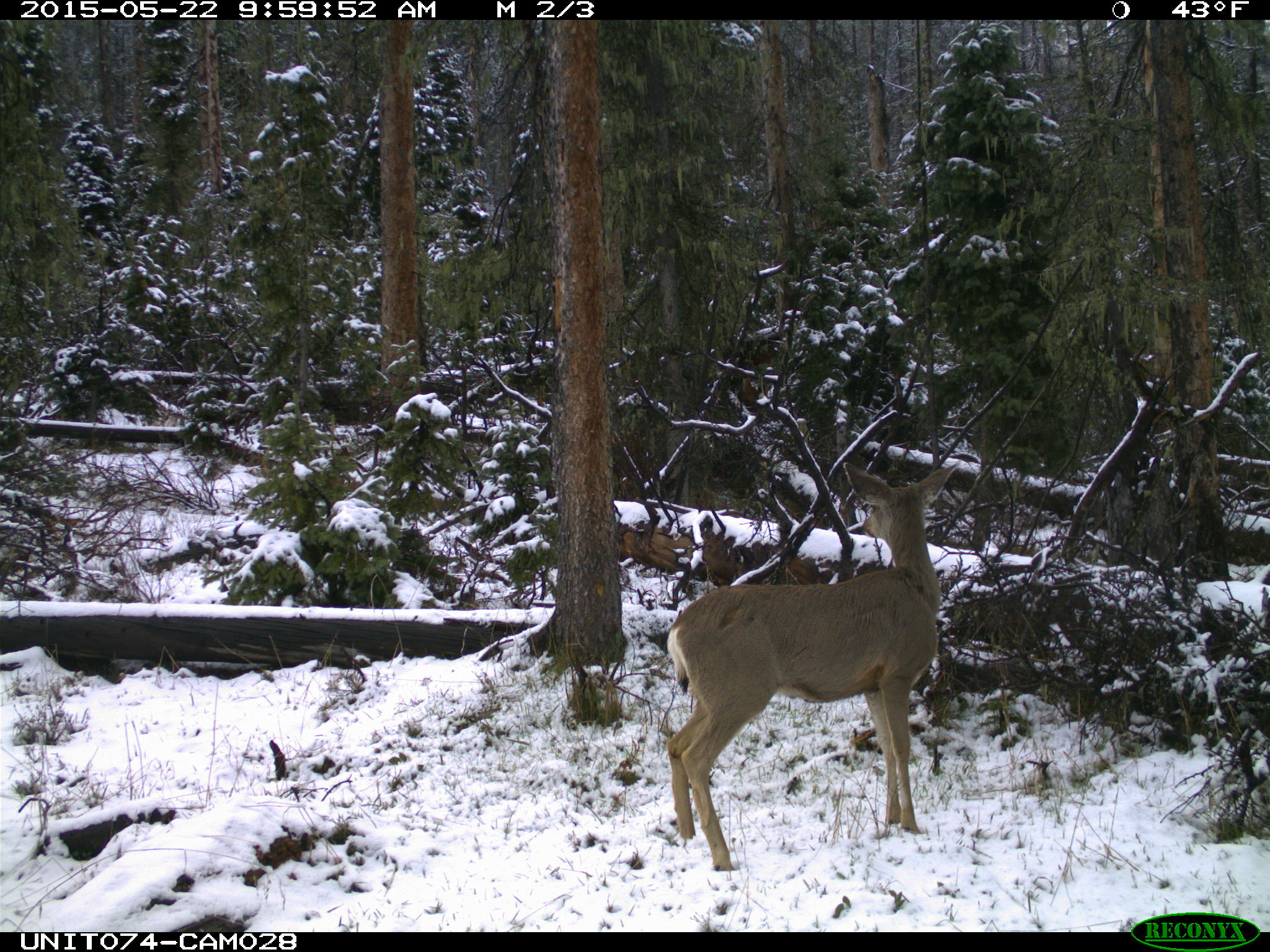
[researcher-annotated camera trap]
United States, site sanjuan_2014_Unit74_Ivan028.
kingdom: Animalia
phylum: Chordata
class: Mammalia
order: Artiodactyla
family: Cervidae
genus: Odocoileus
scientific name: Odocoileus hemionus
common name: mule deer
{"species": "Odocoileus hemionus (mule deer)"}